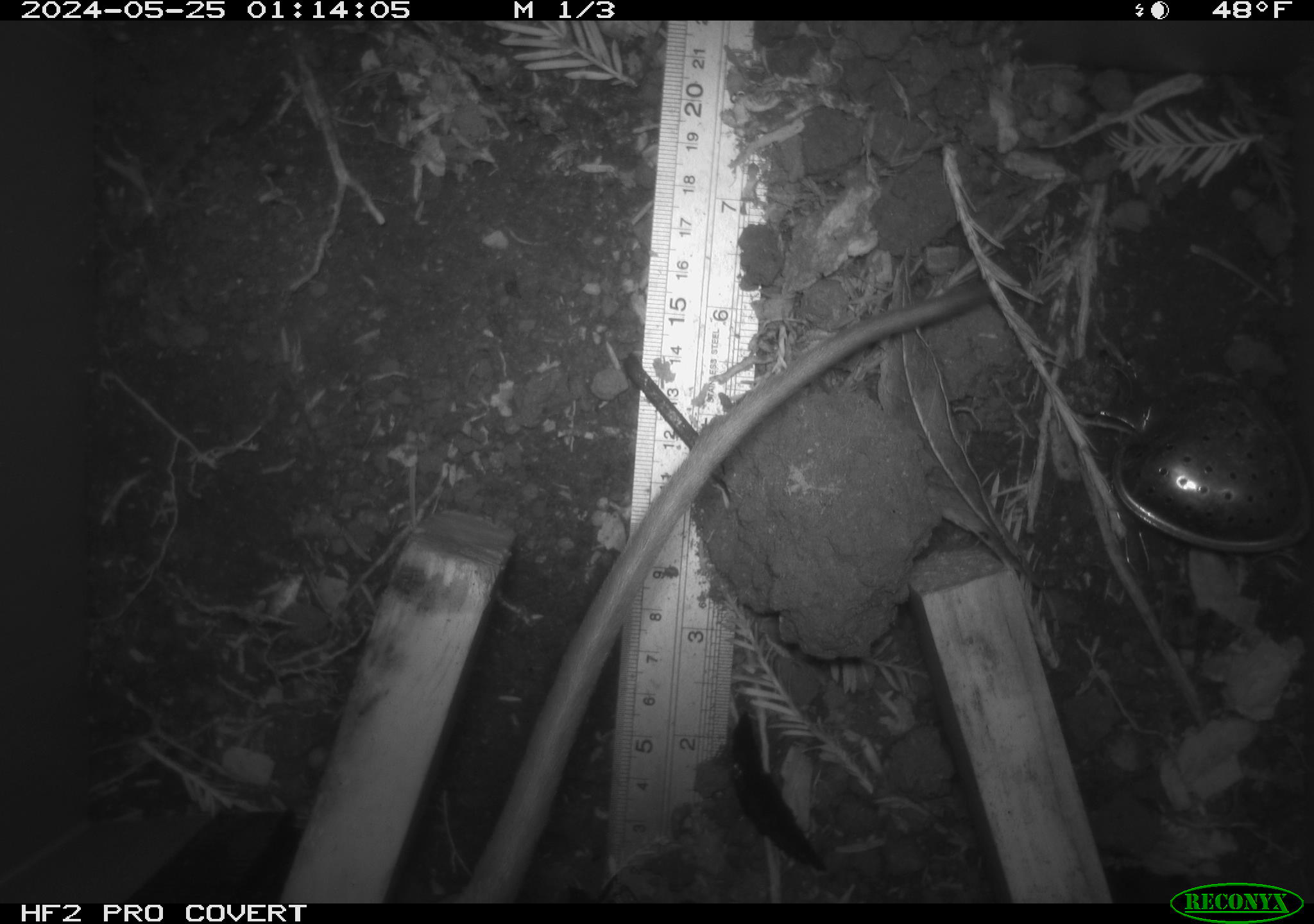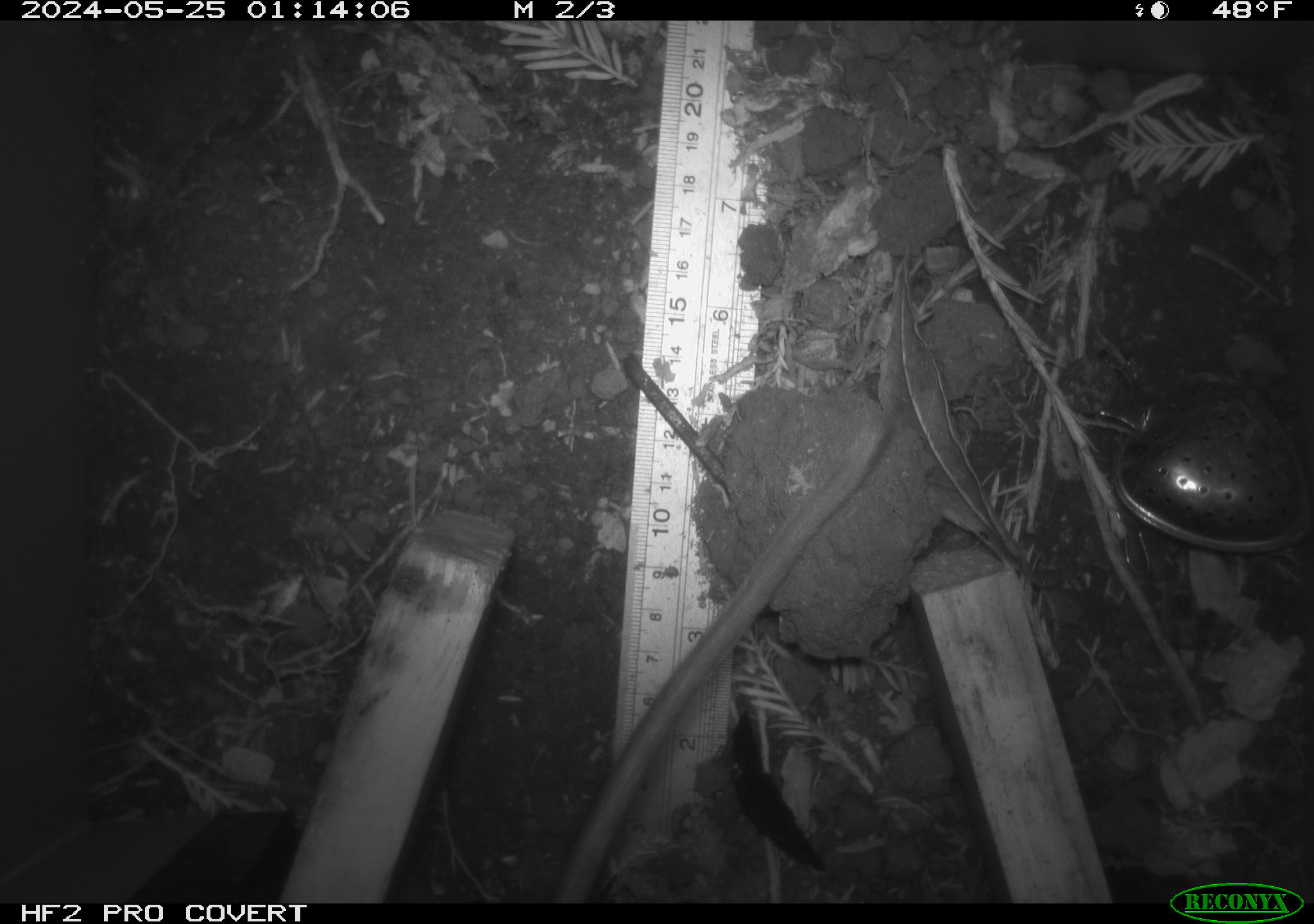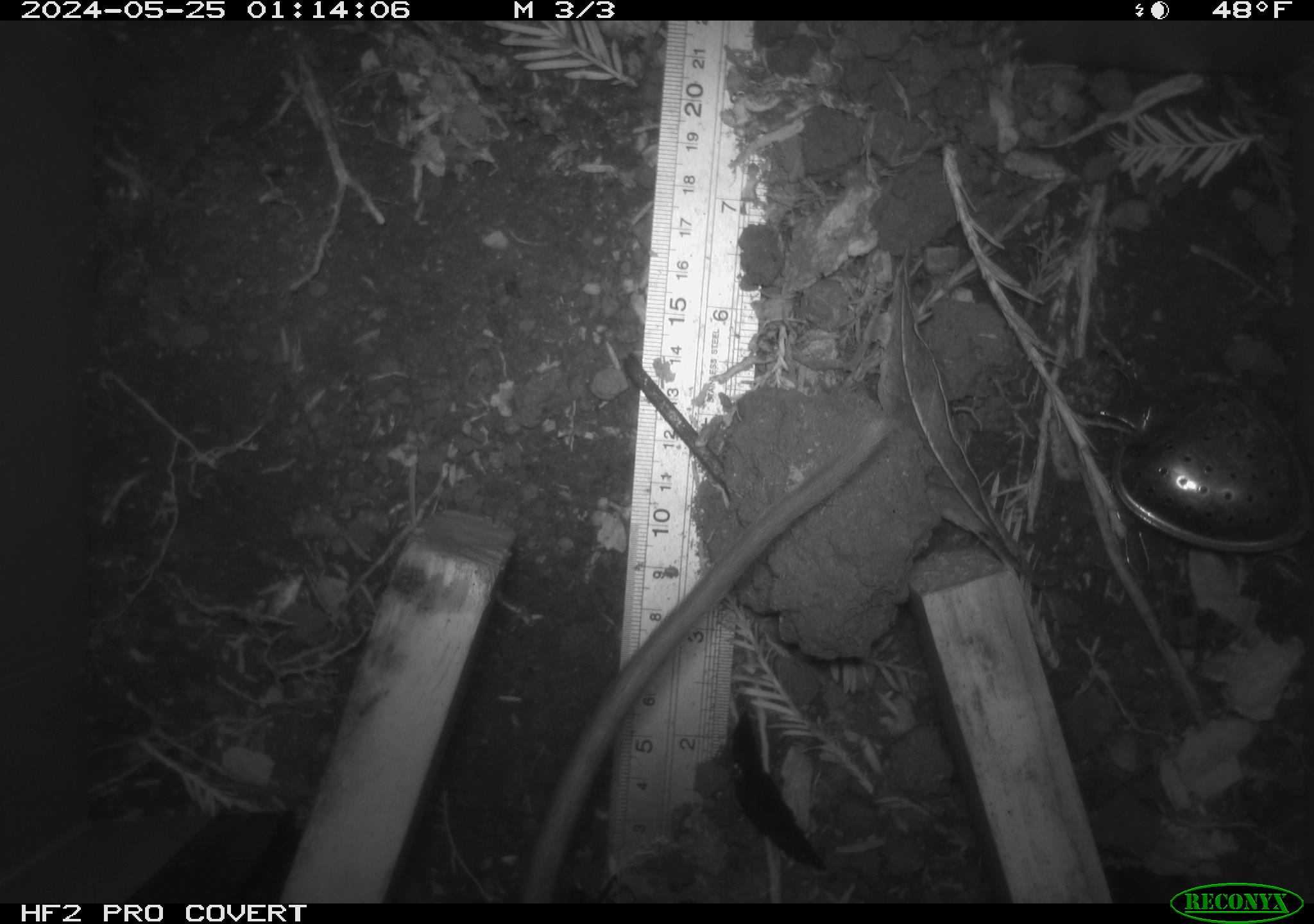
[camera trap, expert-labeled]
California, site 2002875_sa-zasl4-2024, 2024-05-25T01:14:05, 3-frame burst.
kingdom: Animalia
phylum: Chordata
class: Mammalia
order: Rodentia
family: Cricetidae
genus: Neotoma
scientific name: Neotoma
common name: pack rat or woodrat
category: neotoma species